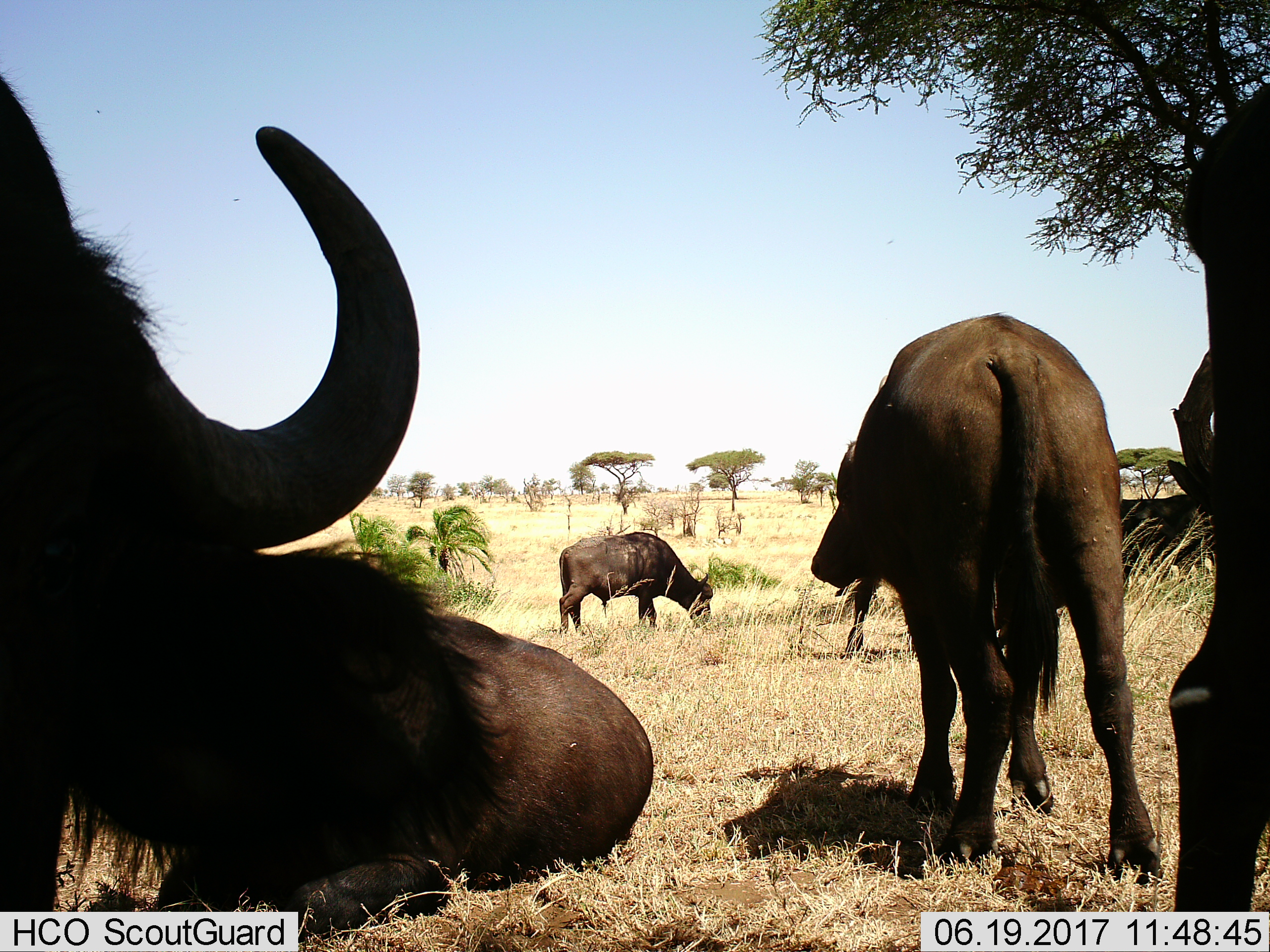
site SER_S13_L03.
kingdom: Animalia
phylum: Chordata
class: Mammalia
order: Artiodactyla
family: Bovidae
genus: Syncerus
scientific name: Syncerus caffer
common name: african buffalo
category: buffalo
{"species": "buffalo (african buffalo) (Syncerus caffer)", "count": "6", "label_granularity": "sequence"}